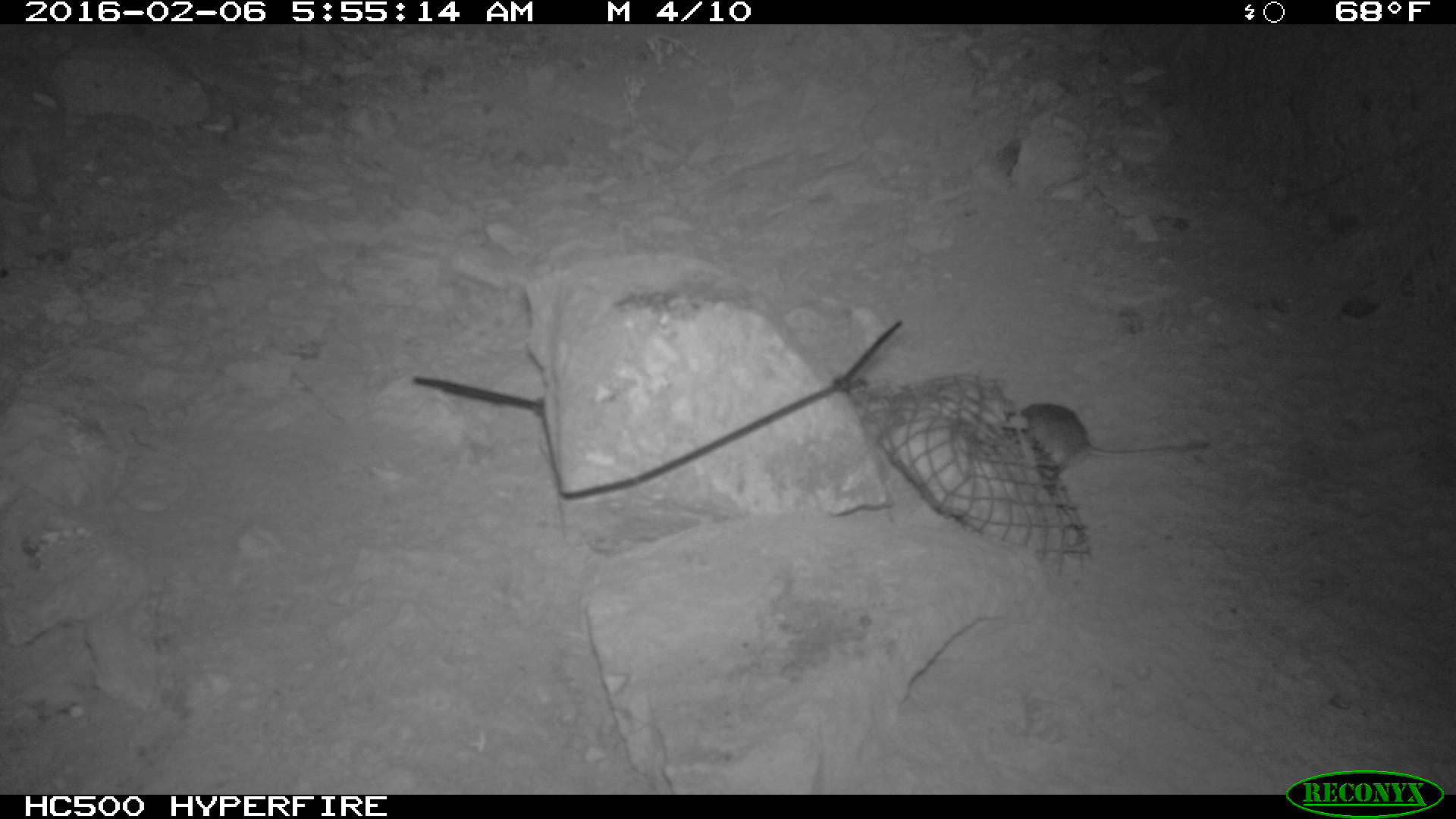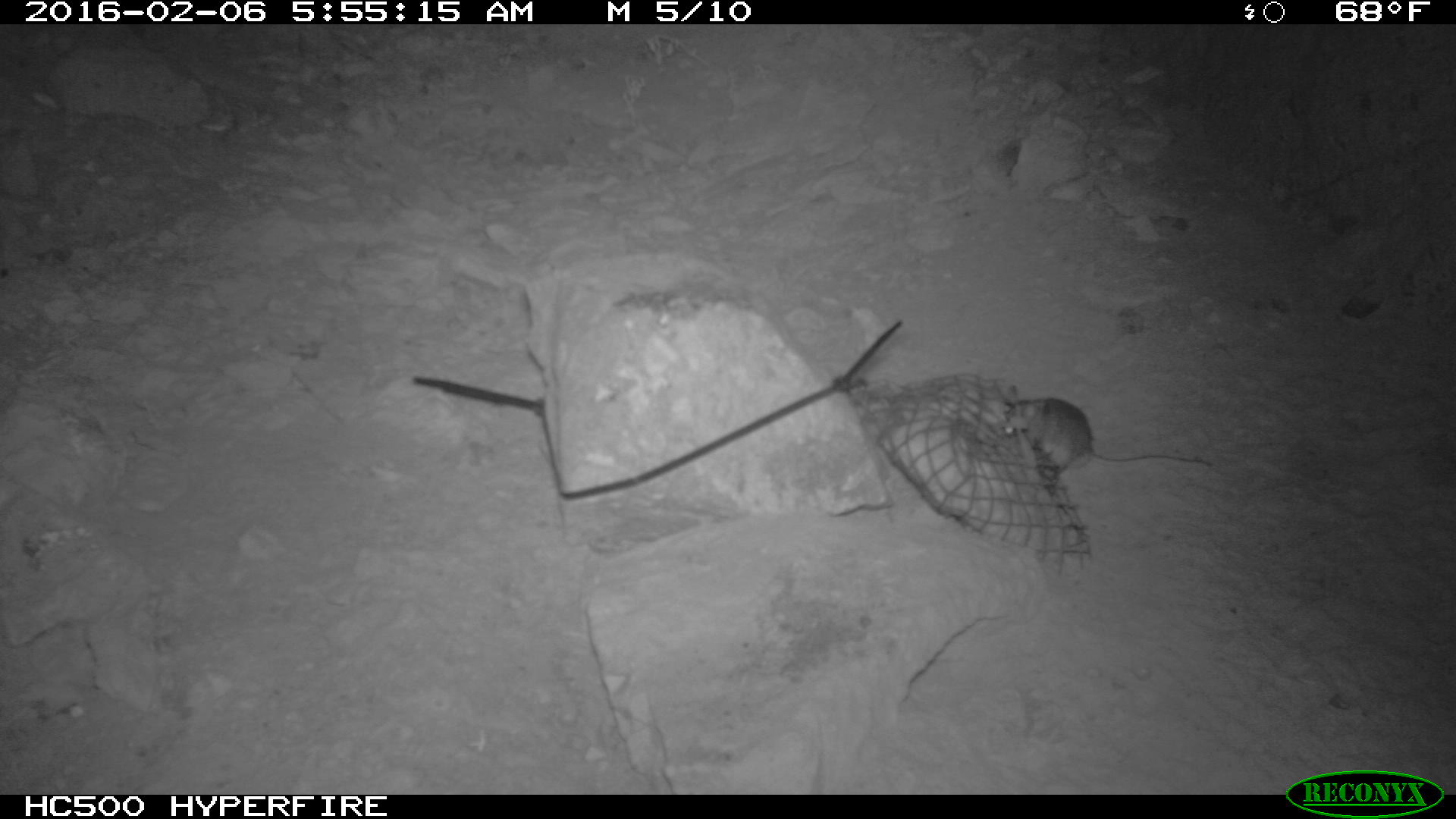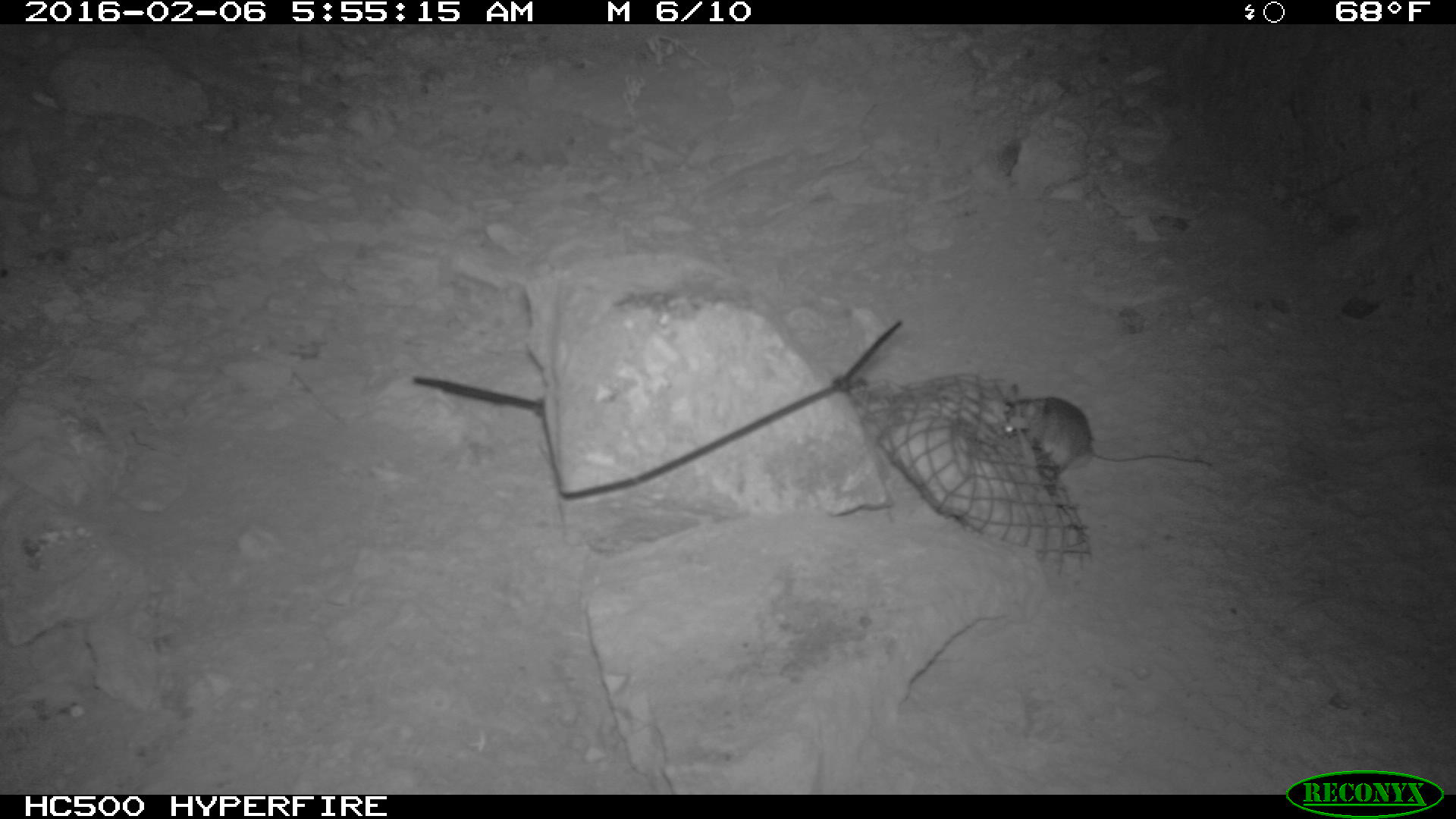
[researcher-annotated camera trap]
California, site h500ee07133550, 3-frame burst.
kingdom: Animalia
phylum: Chordata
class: Mammalia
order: Rodentia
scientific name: Rodentia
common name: rodent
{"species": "rodent (Rodentia)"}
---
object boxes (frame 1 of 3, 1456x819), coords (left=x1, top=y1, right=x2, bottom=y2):
rodent: (left=1009, top=401, right=1210, bottom=468)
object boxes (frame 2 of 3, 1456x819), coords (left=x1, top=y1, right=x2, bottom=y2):
rodent: (left=1003, top=384, right=1214, bottom=474)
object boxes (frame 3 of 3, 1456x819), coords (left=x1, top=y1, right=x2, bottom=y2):
rodent: (left=998, top=381, right=1209, bottom=476)